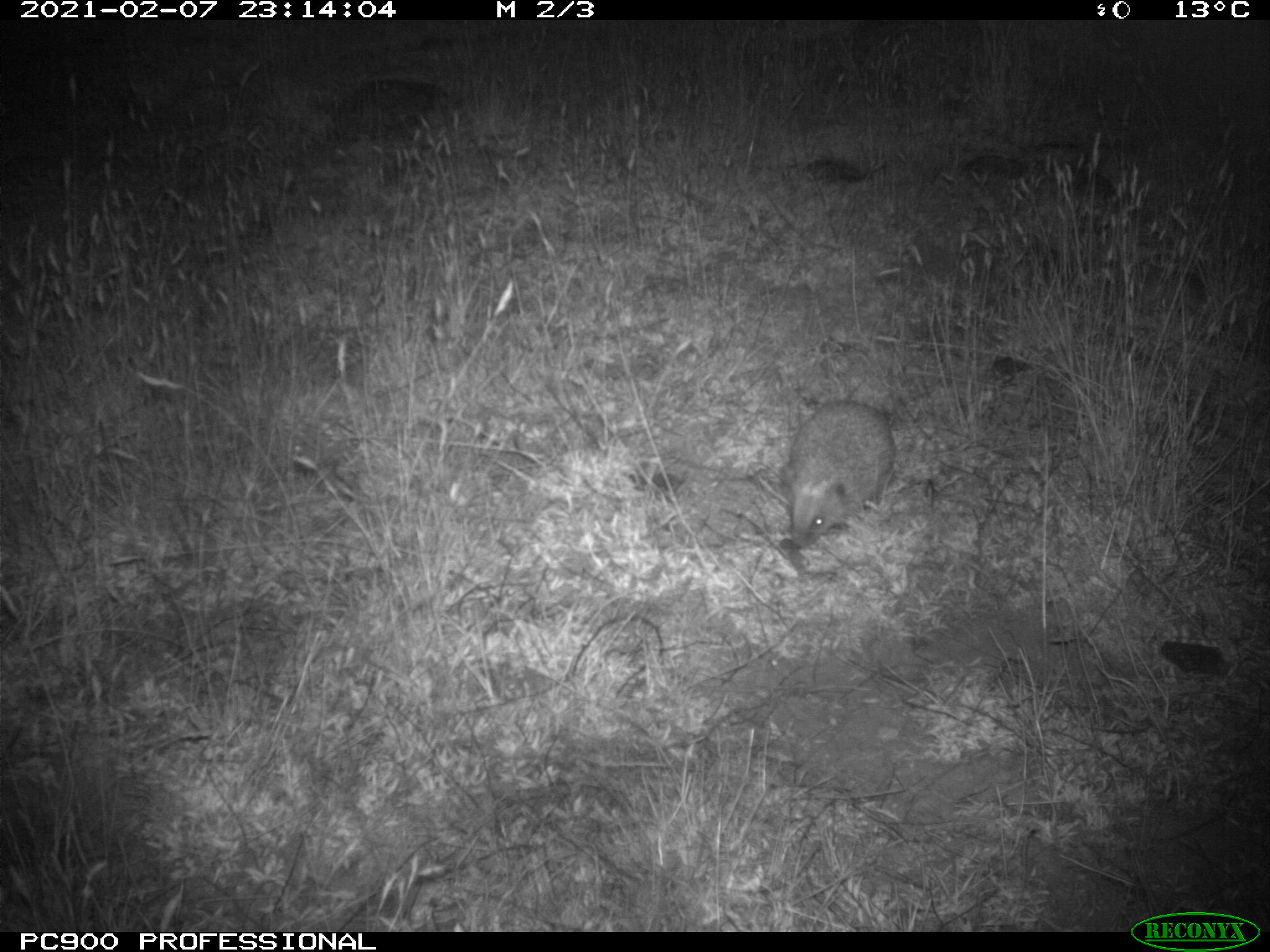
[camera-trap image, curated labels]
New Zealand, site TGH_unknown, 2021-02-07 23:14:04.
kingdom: Animalia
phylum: Chordata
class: Mammalia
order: Eulipotyphla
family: Erinaceidae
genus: Erinaceus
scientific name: Erinaceus europaeus europaeus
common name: european hedgehog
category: hedgehog